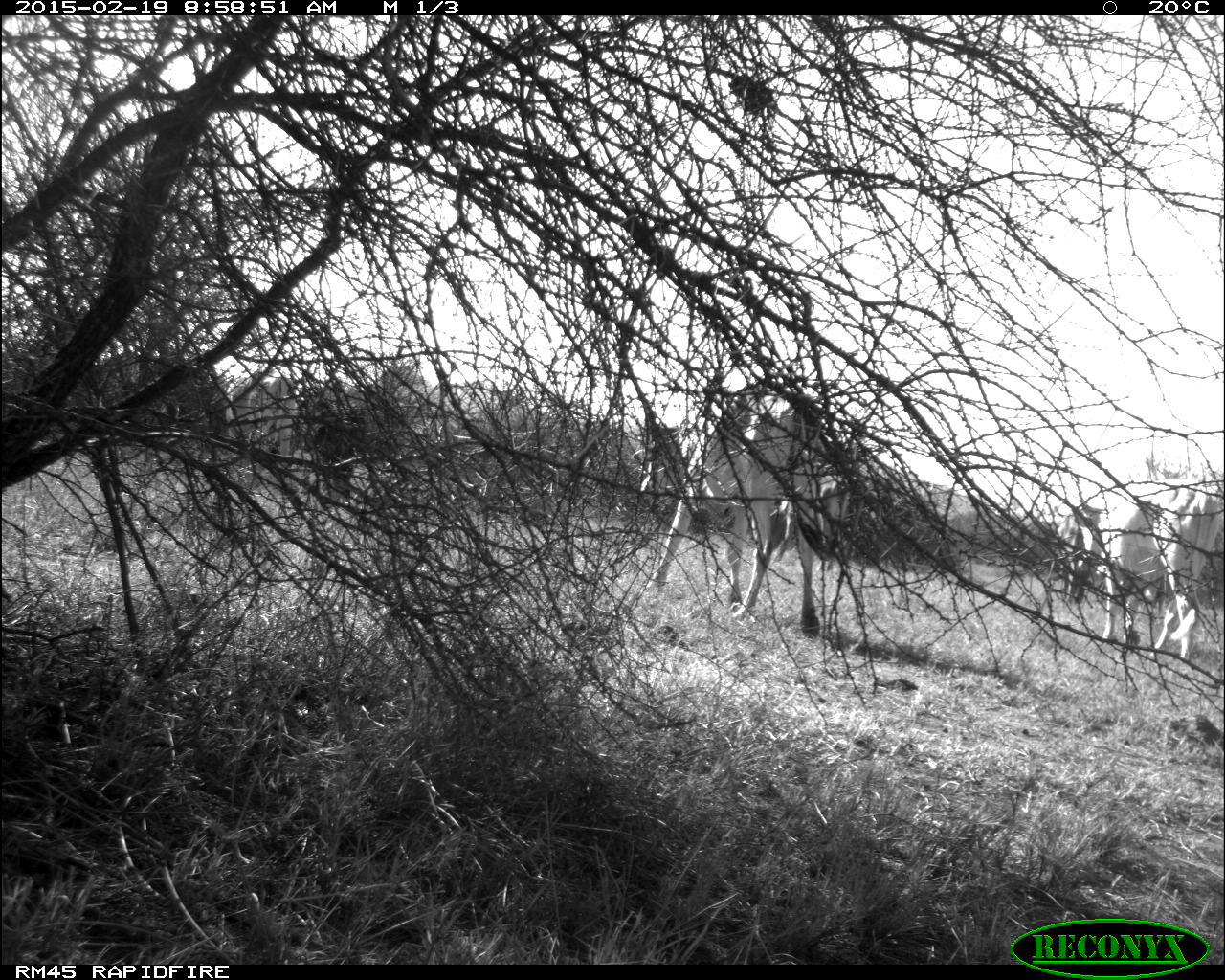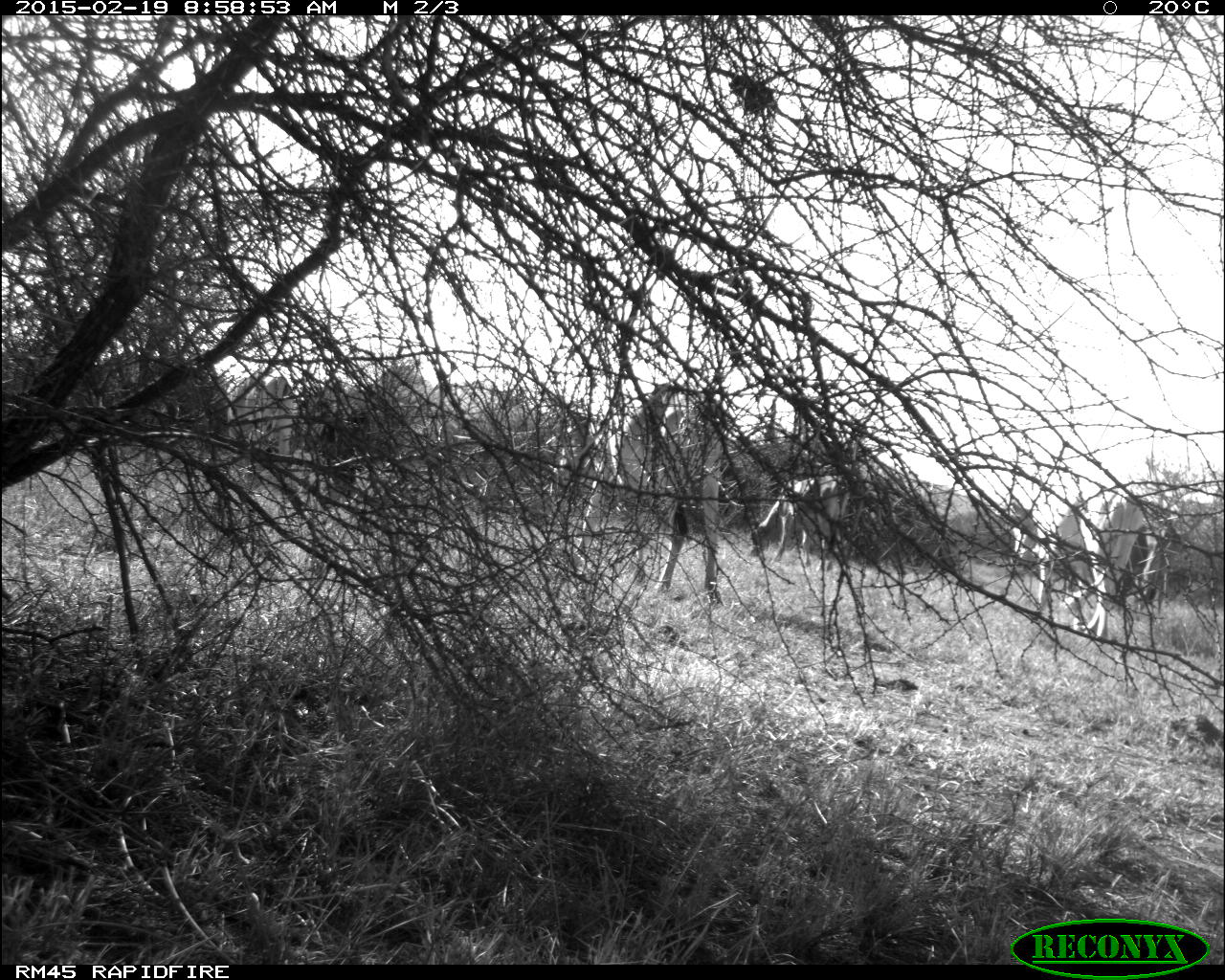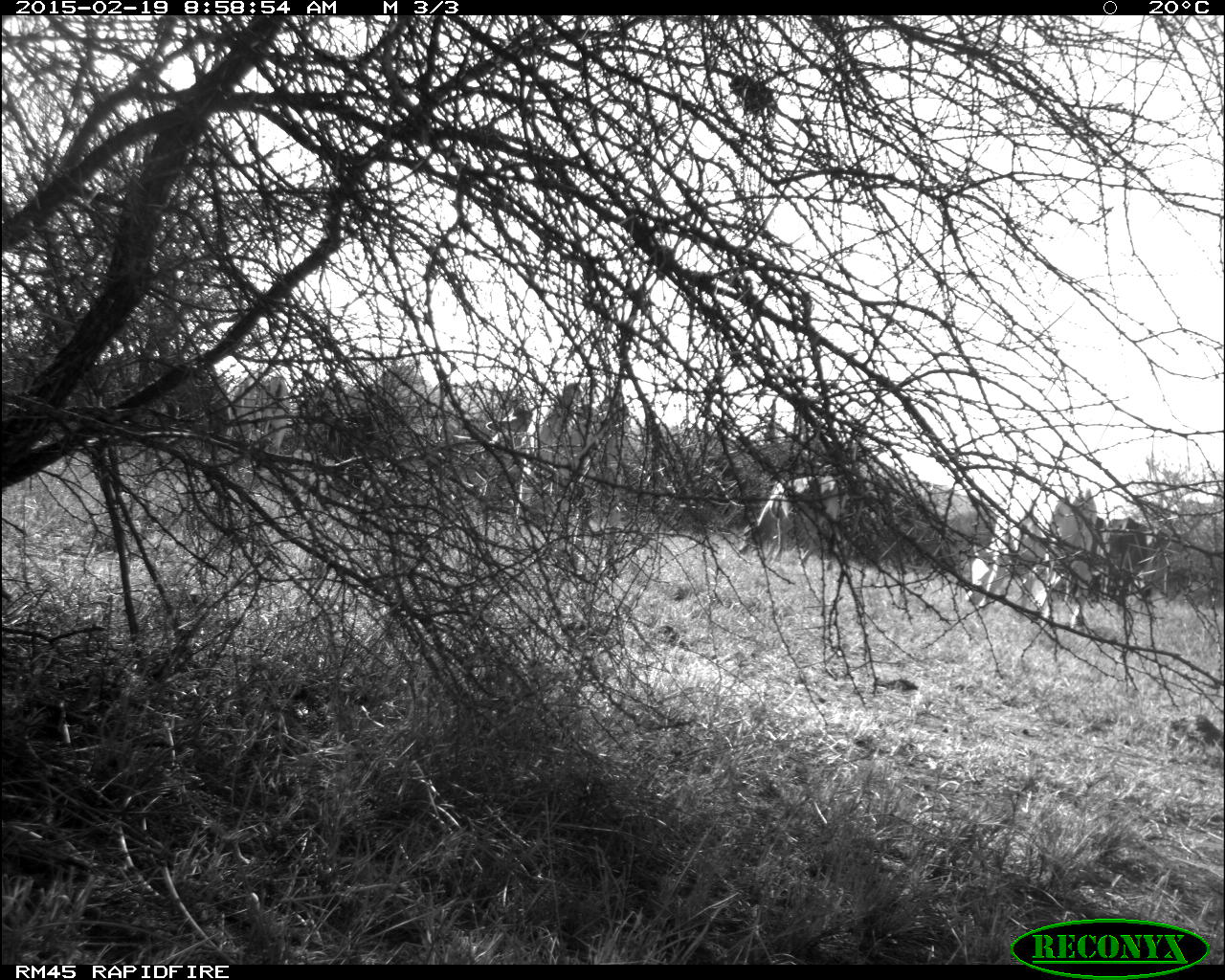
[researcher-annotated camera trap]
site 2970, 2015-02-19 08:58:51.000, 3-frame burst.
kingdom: Animalia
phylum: Chordata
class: Mammalia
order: Artiodactyla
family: Bovidae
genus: Bos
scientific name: Bos taurus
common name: domestic cattle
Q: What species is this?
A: Bos taurus (domestic cattle).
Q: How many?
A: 9.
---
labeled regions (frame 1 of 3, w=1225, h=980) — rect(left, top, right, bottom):
bos taurus: rect(634, 375, 831, 634); rect(1051, 479, 1221, 660); rect(762, 475, 864, 571); rect(224, 376, 297, 464)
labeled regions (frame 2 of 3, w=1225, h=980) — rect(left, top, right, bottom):
bos taurus: rect(574, 380, 728, 602); rect(1009, 487, 1139, 640); rect(748, 473, 850, 570); rect(221, 371, 291, 452)